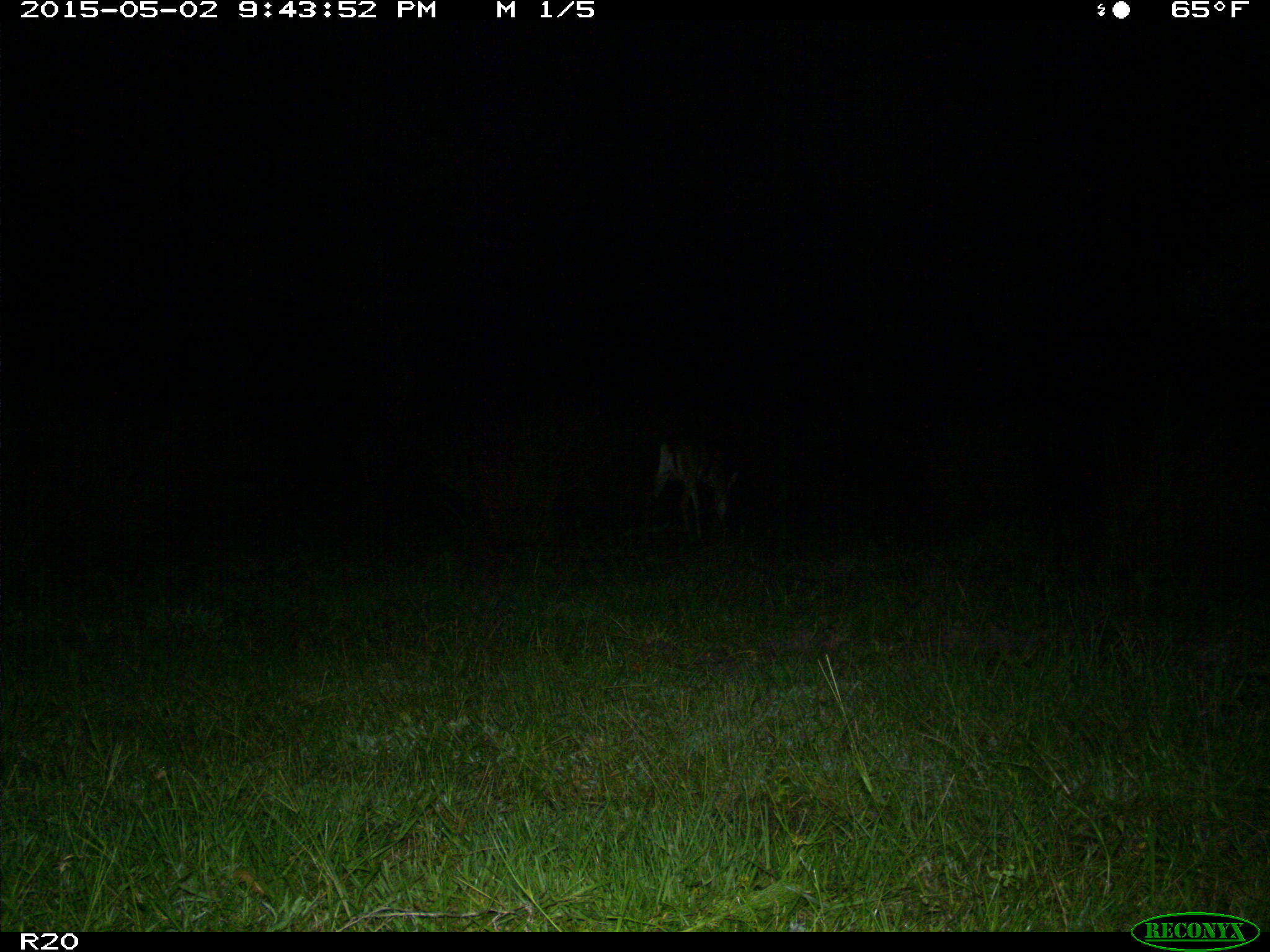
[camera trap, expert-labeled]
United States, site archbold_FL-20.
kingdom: Animalia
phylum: Chordata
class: Mammalia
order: Artiodactyla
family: Cervidae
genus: Odocoileus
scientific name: Odocoileus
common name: deer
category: unidentified deer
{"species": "unidentified deer (deer) (Odocoileus)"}